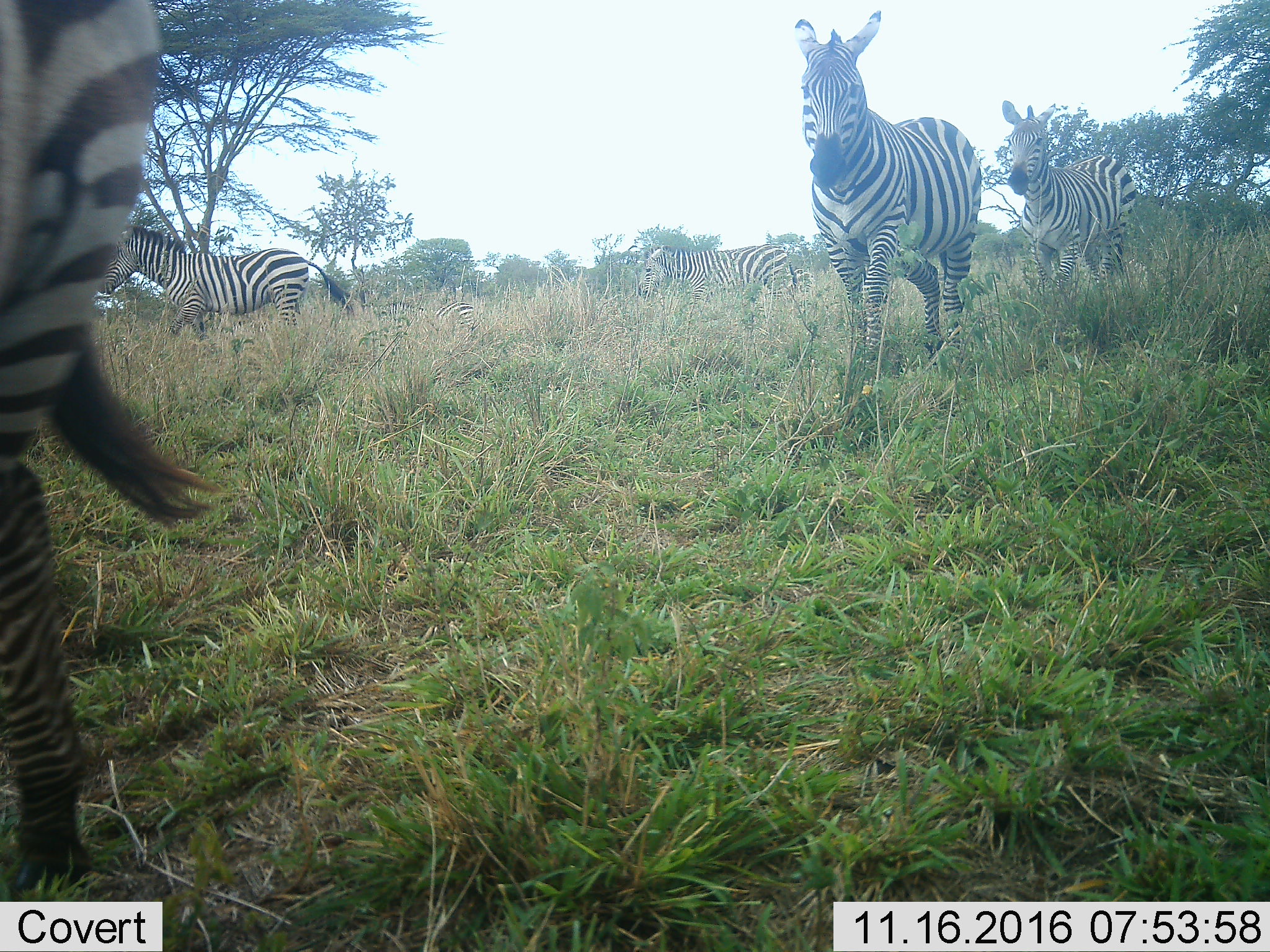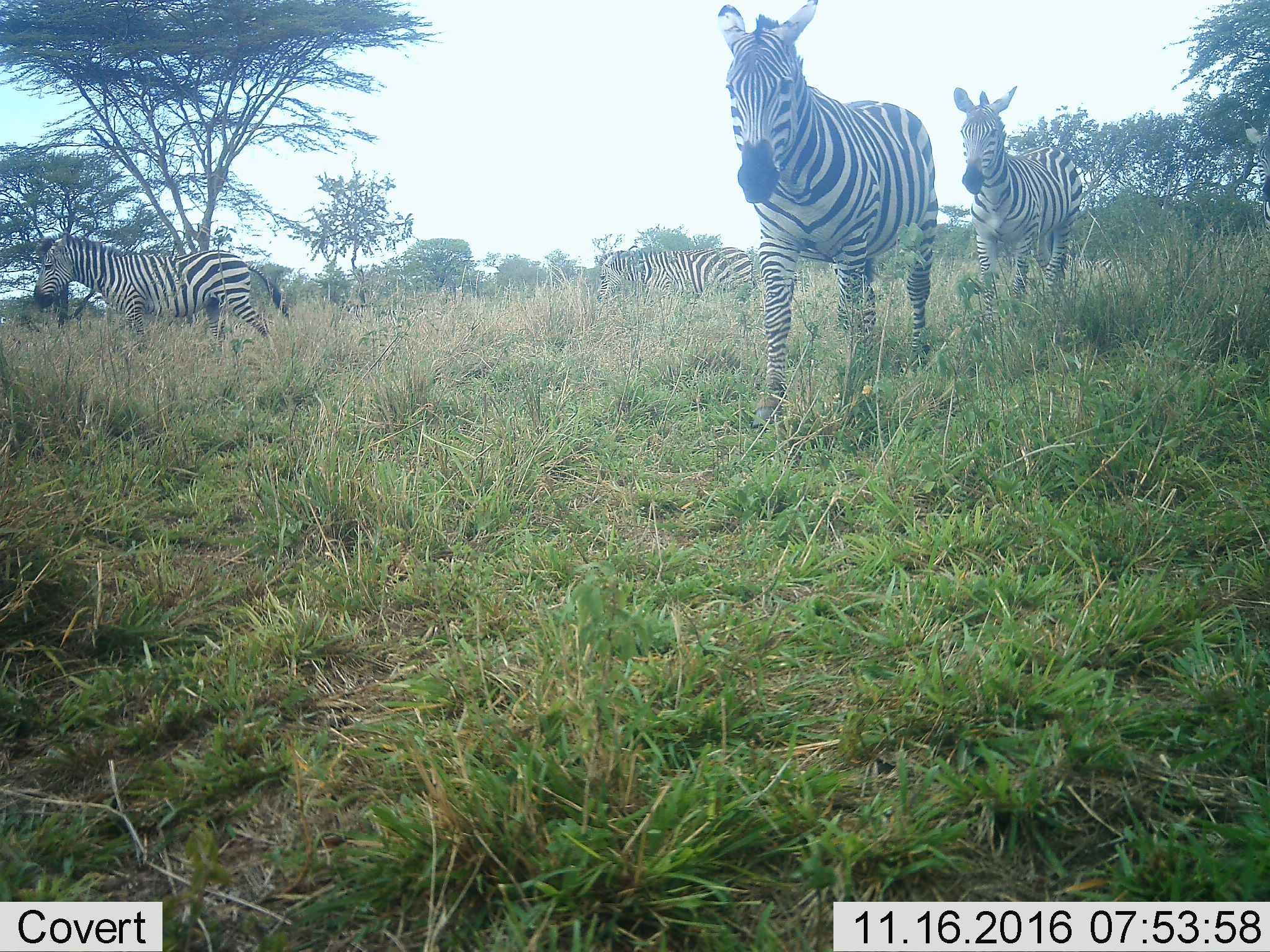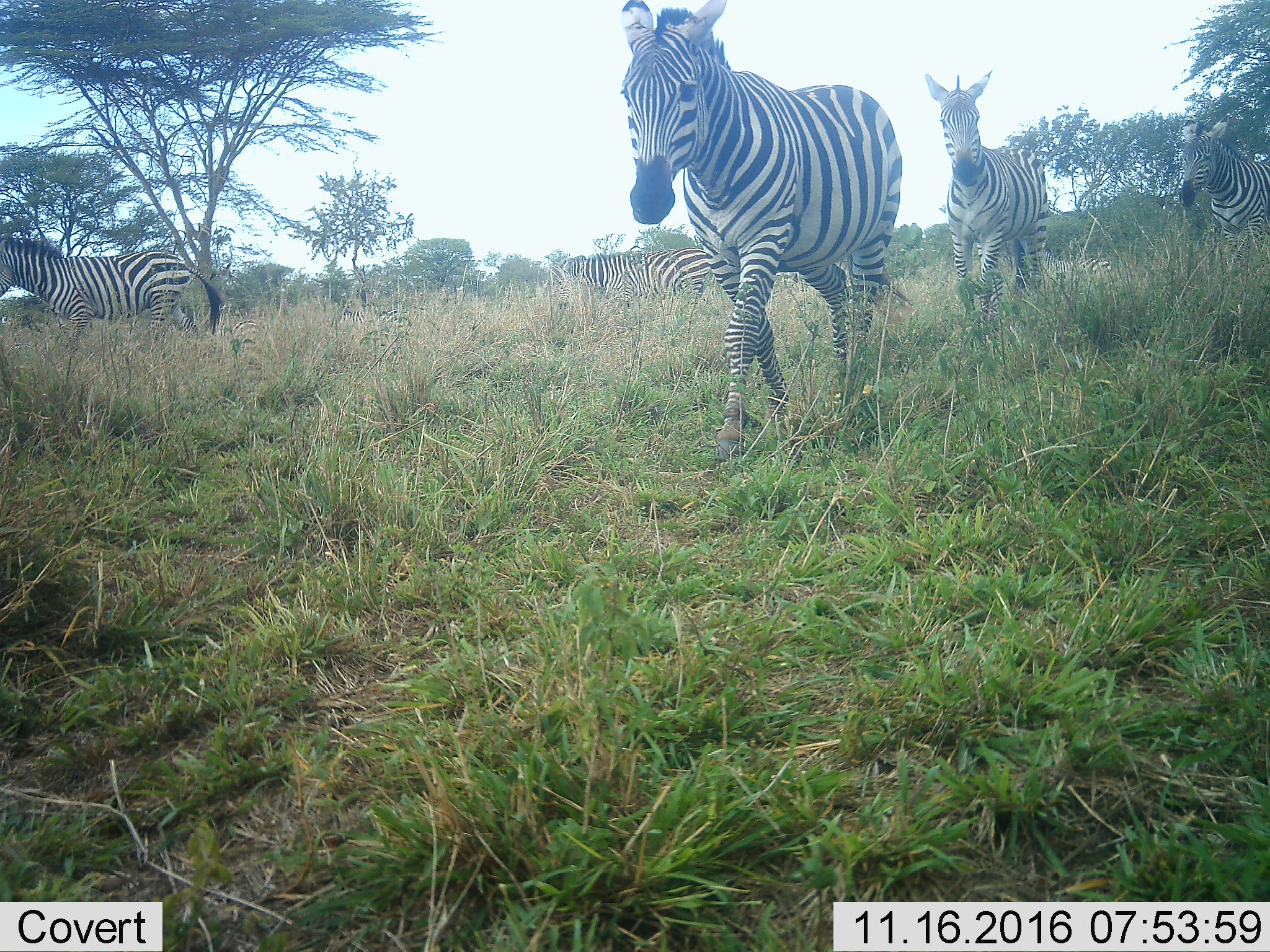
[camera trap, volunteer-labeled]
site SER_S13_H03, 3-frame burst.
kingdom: Animalia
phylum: Chordata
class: Mammalia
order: Perissodactyla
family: Equidae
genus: Equus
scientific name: Equus quagga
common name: plains zebra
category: zebraplains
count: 6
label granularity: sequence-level